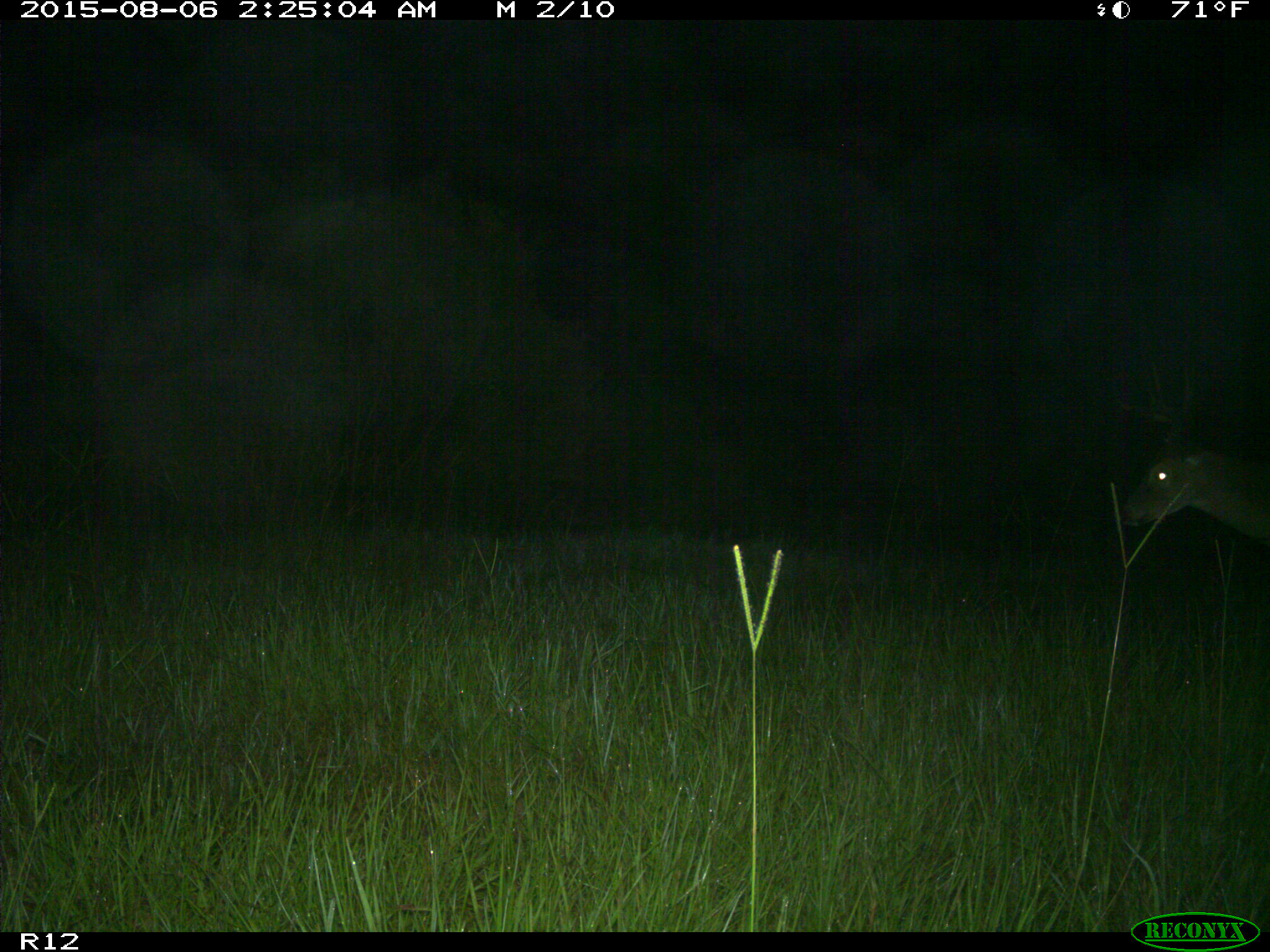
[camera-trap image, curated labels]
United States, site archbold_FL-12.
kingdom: Animalia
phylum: Chordata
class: Mammalia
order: Artiodactyla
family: Cervidae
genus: Odocoileus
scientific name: Odocoileus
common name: deer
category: unidentified deer